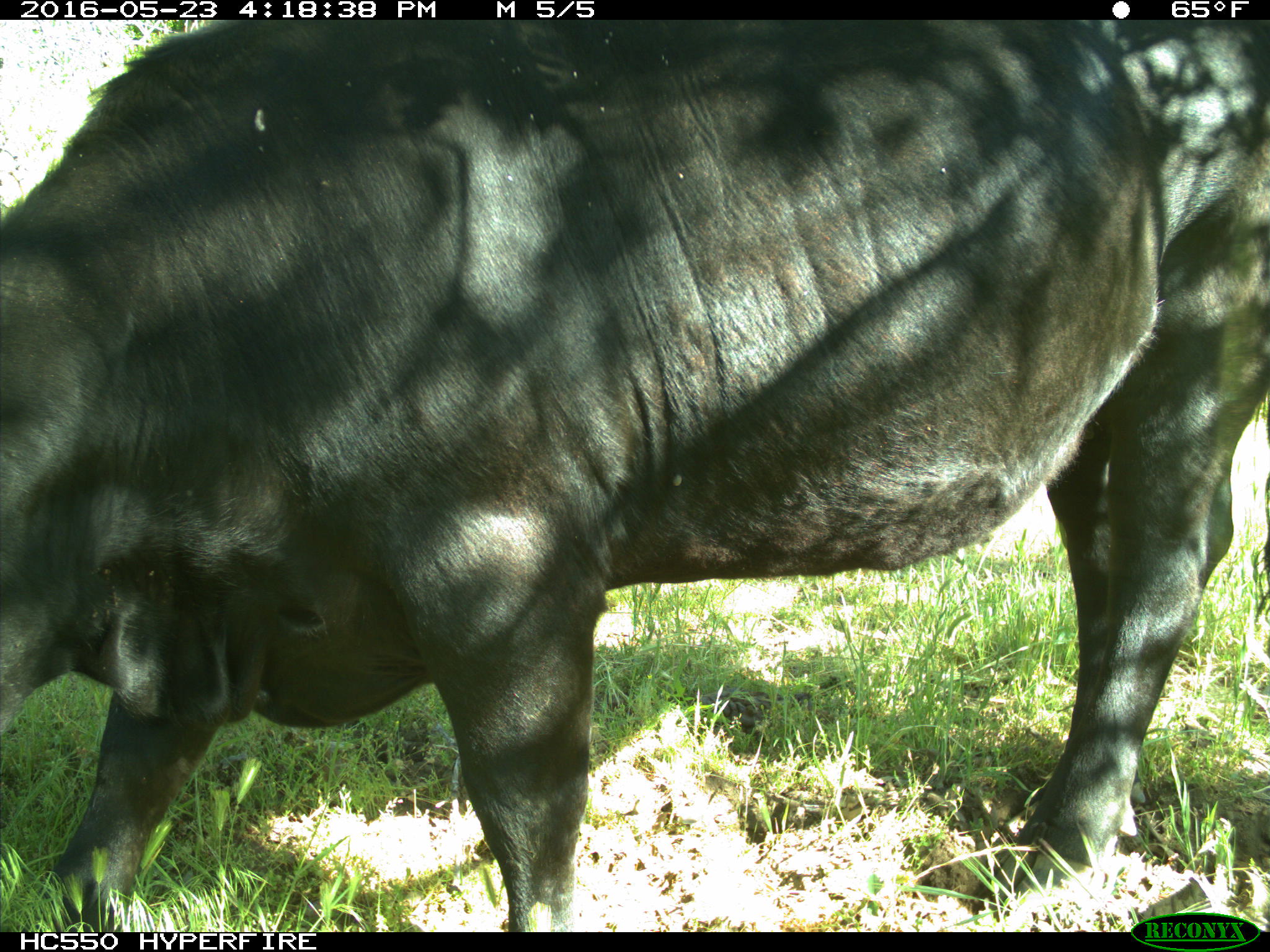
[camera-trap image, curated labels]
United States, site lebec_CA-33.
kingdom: Animalia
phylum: Chordata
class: Mammalia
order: Artiodactyla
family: Bovidae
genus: Bos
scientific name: Bos taurus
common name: domestic cow